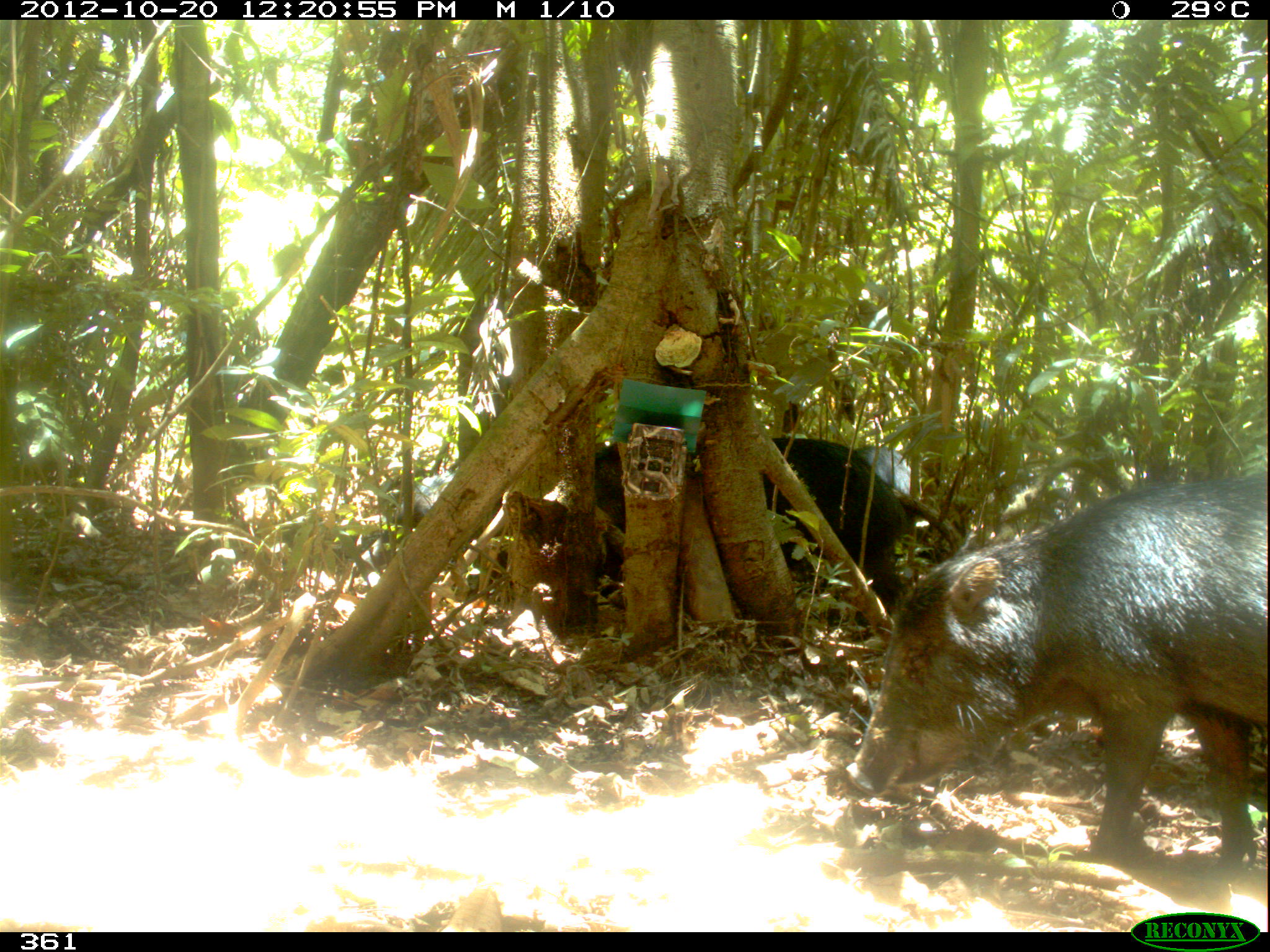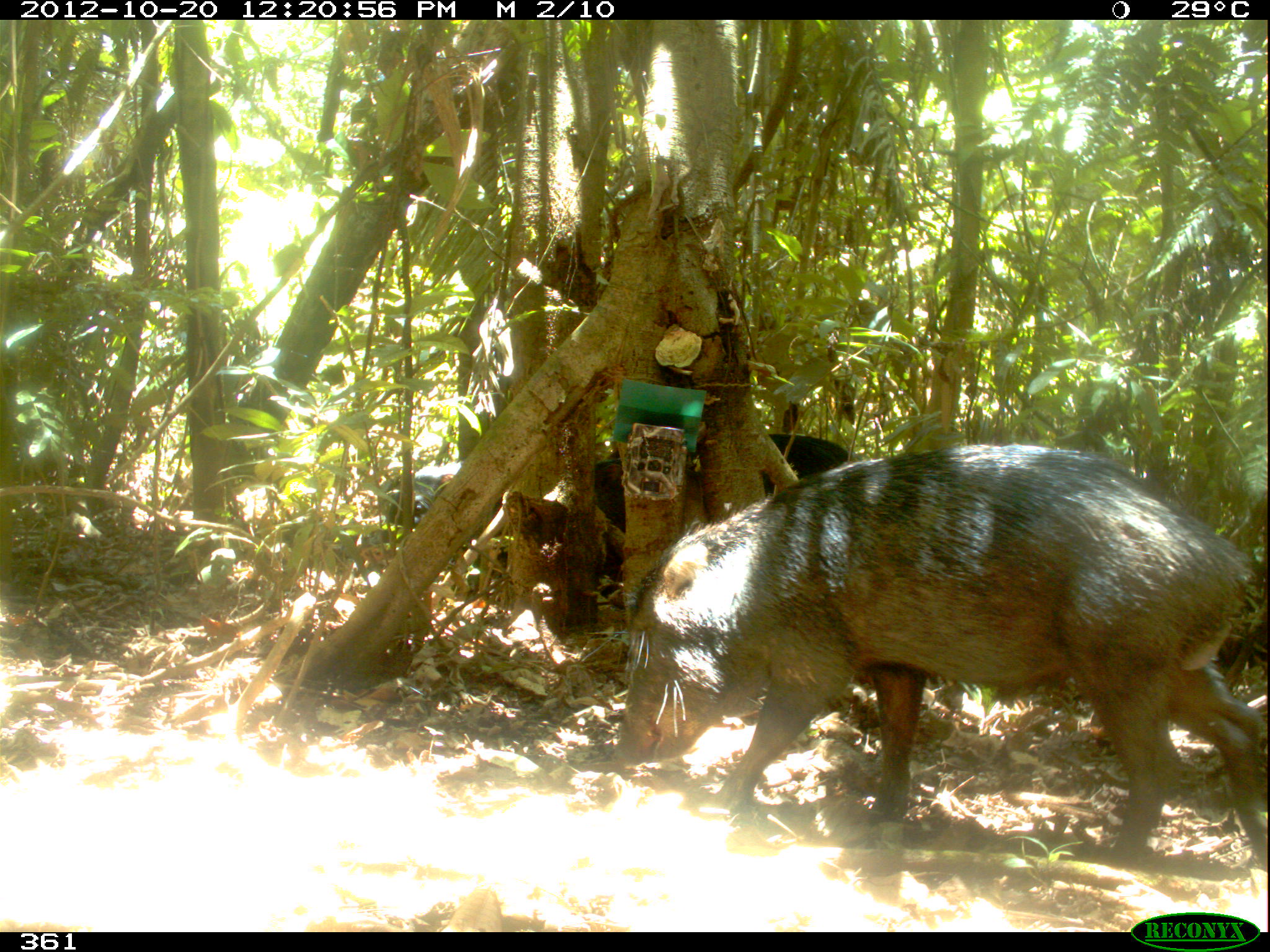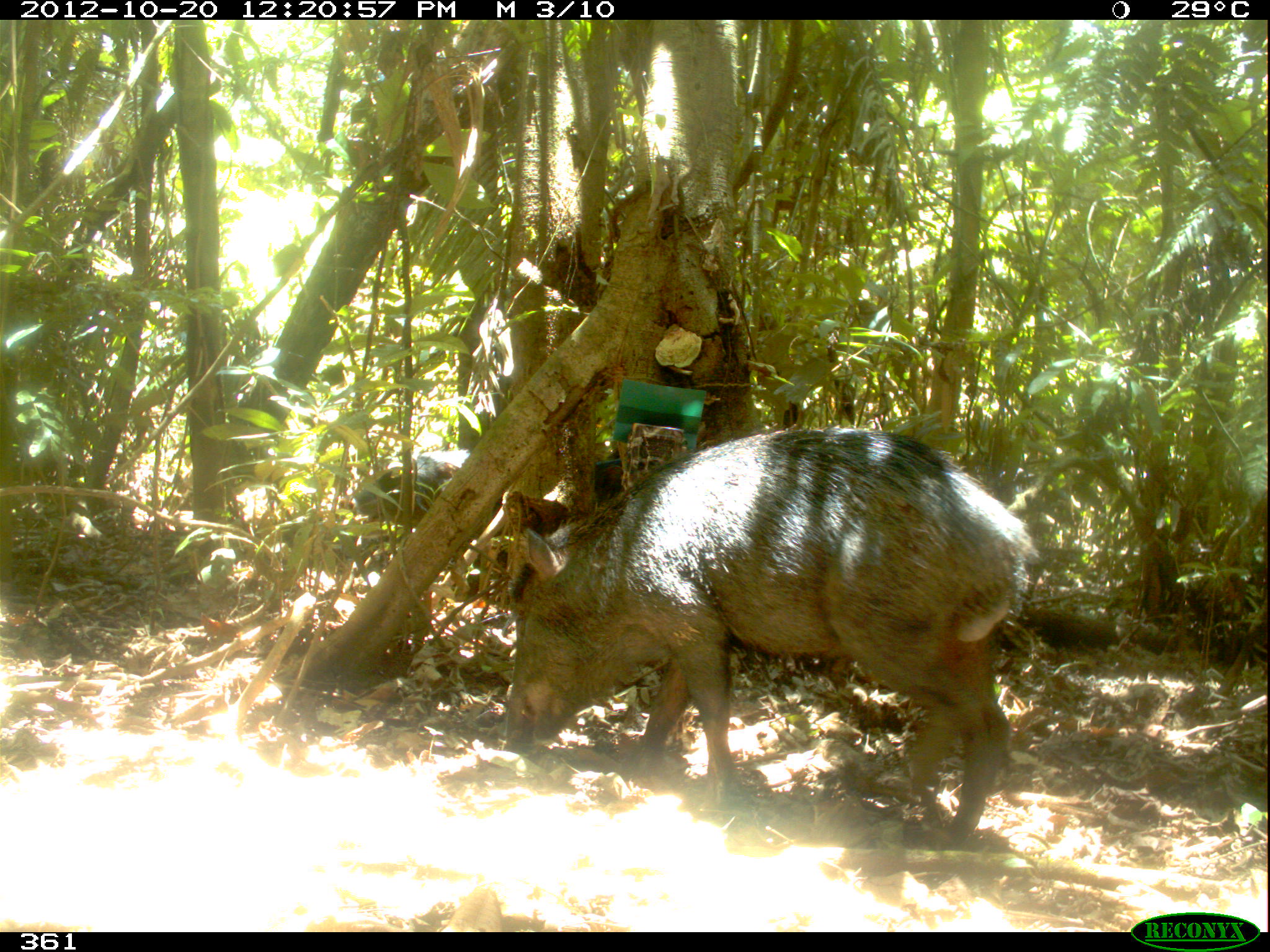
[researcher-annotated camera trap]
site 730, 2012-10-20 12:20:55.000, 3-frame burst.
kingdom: Animalia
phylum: Chordata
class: Mammalia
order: Artiodactyla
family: Tayassuidae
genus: Tayassu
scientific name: Tayassu pecari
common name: white-lipped peccary